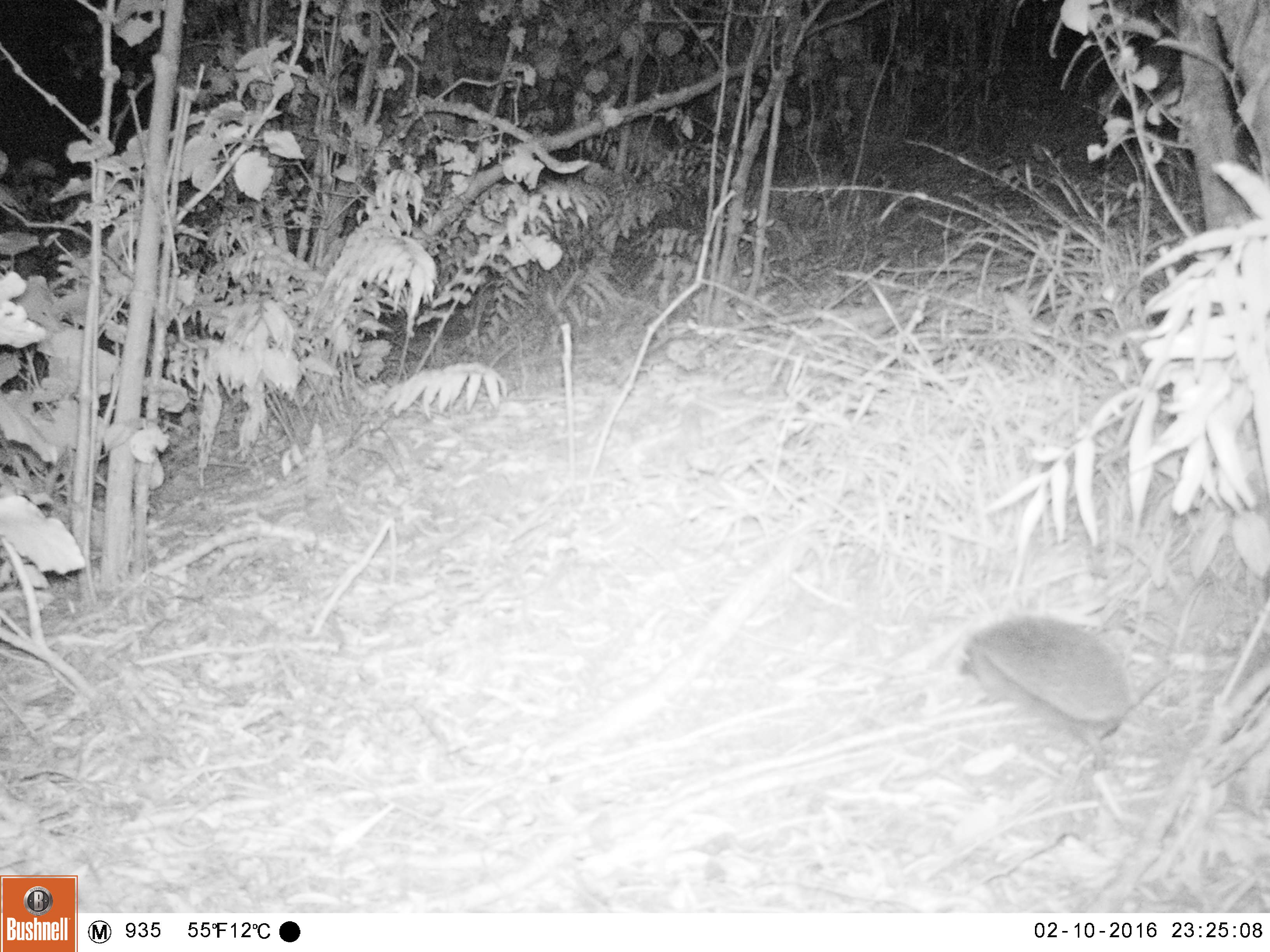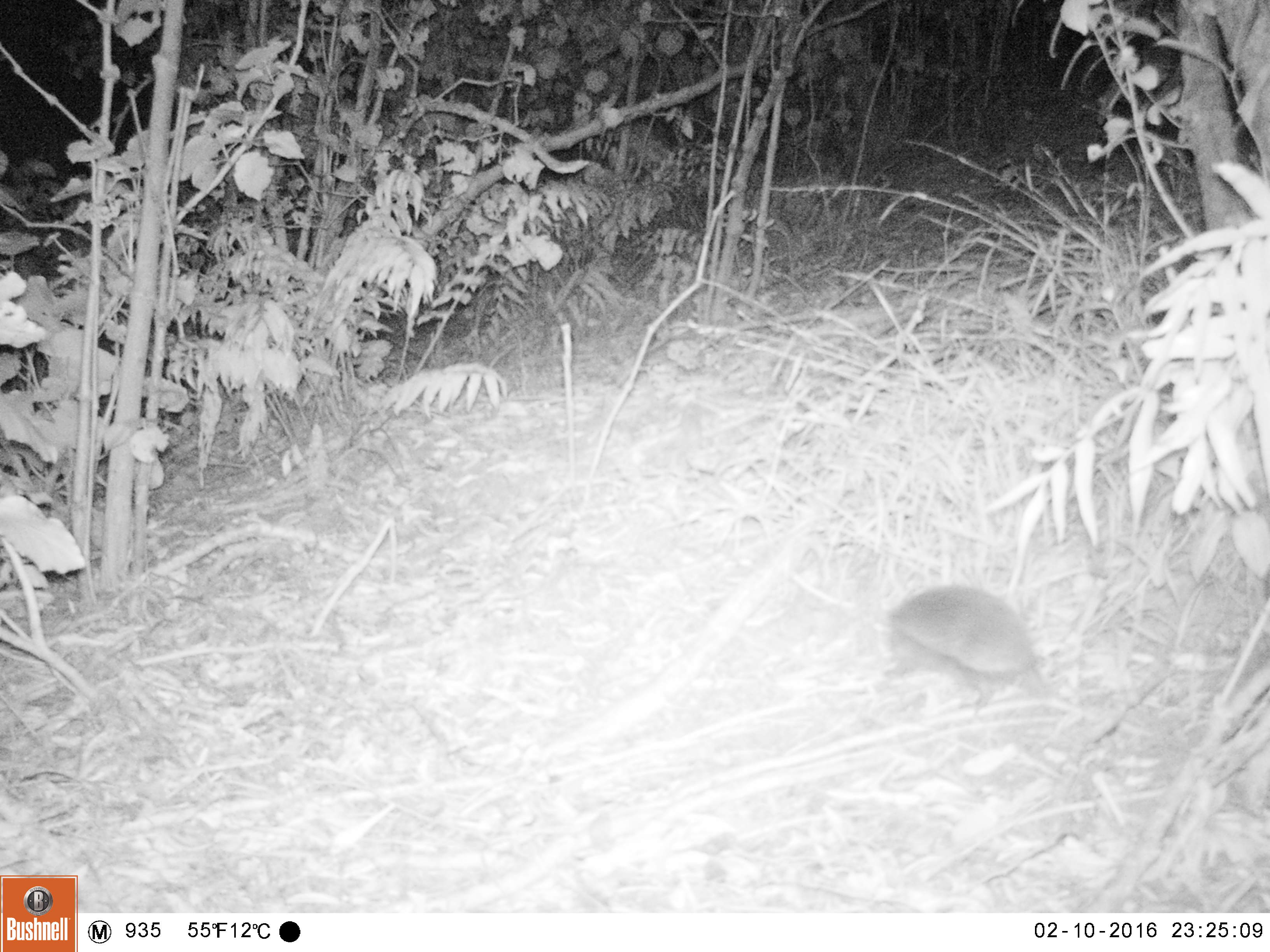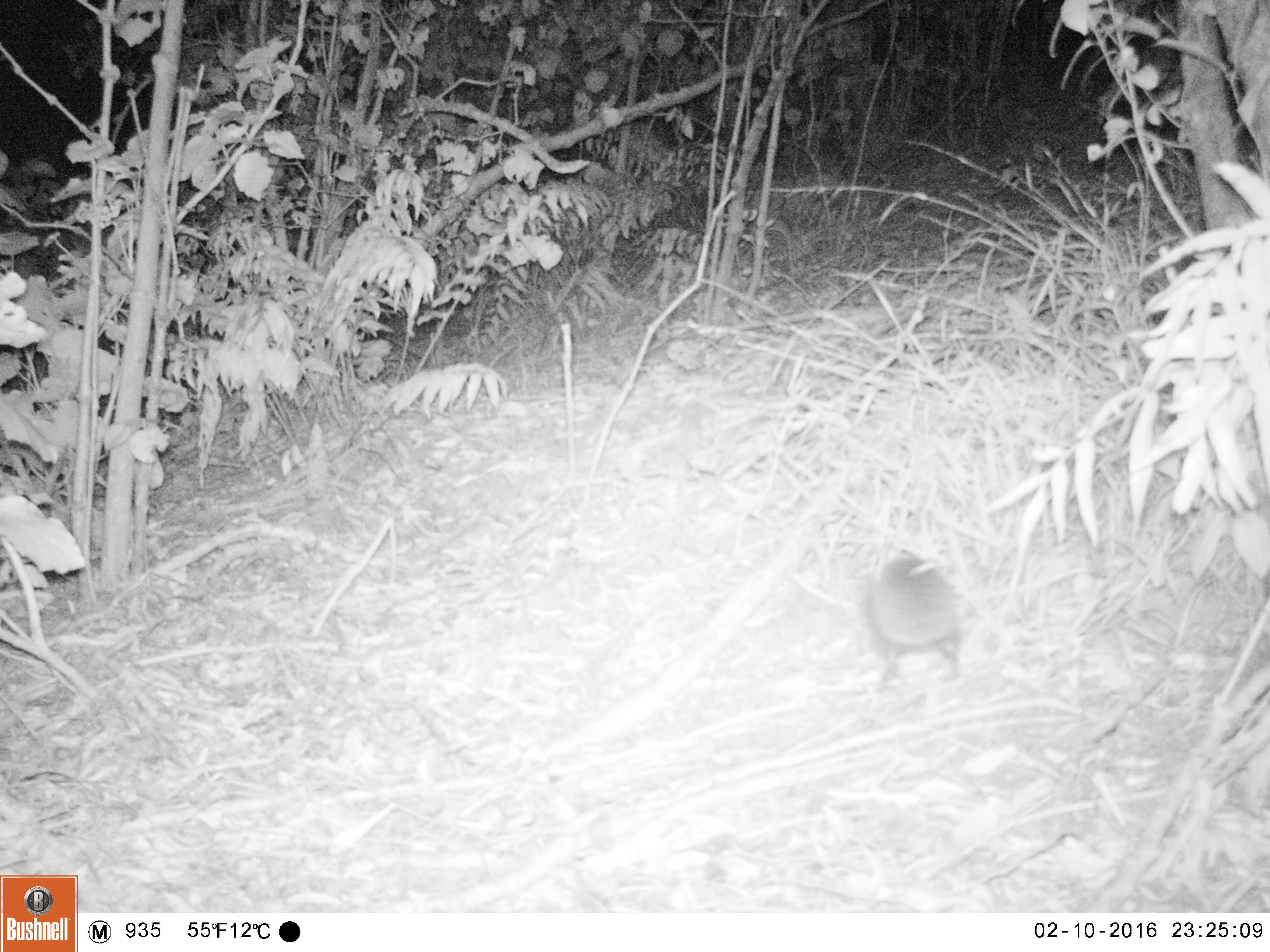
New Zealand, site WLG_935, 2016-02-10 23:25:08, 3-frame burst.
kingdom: Animalia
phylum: Chordata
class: Mammalia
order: Eulipotyphla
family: Erinaceidae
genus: Erinaceus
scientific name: Erinaceus europaeus europaeus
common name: european hedgehog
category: hedgehog